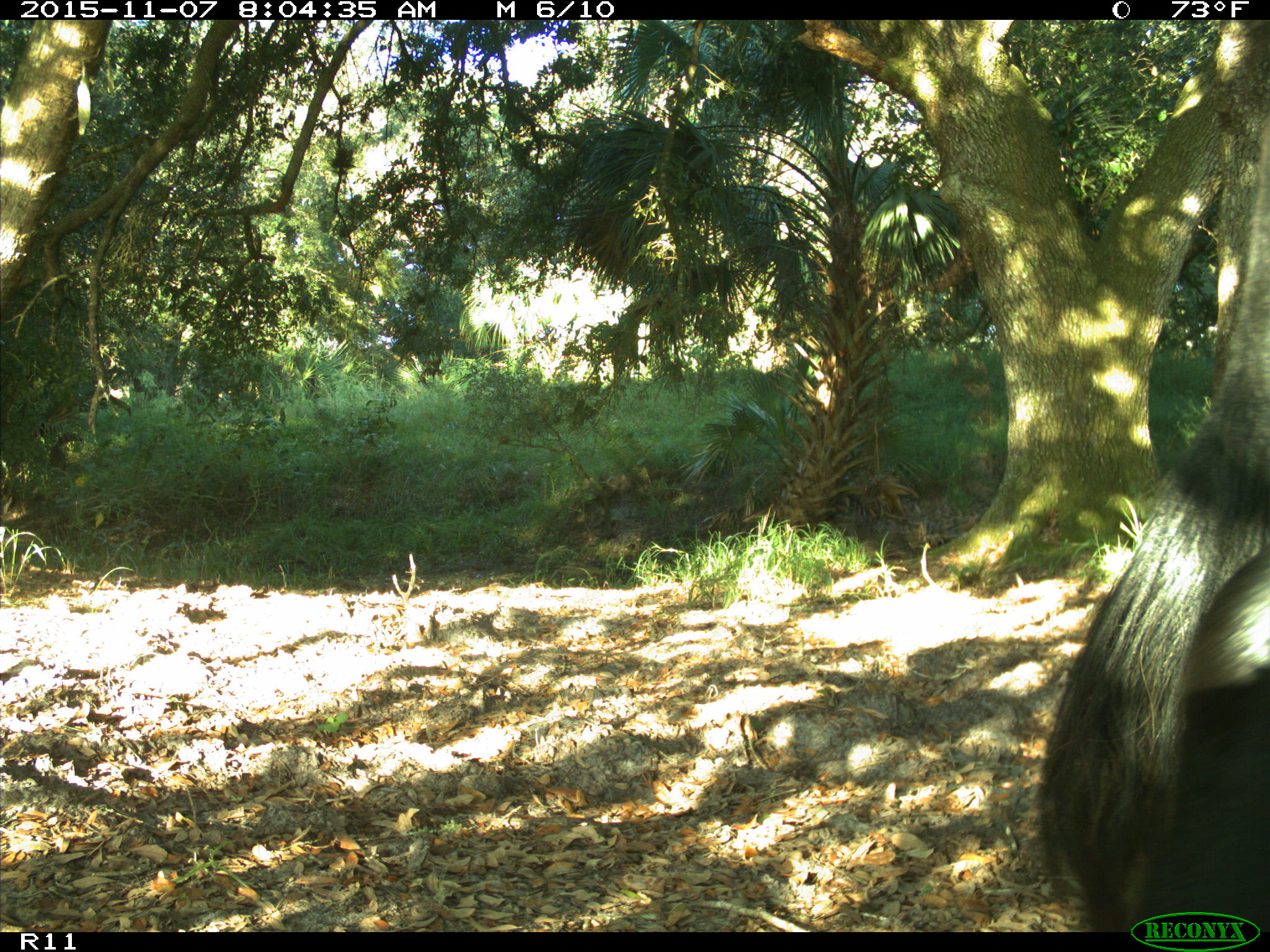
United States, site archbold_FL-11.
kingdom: Animalia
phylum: Chordata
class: Mammalia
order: Artiodactyla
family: Bovidae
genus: Bos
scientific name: Bos taurus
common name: domestic cow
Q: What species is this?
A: Bos taurus (domestic cow).